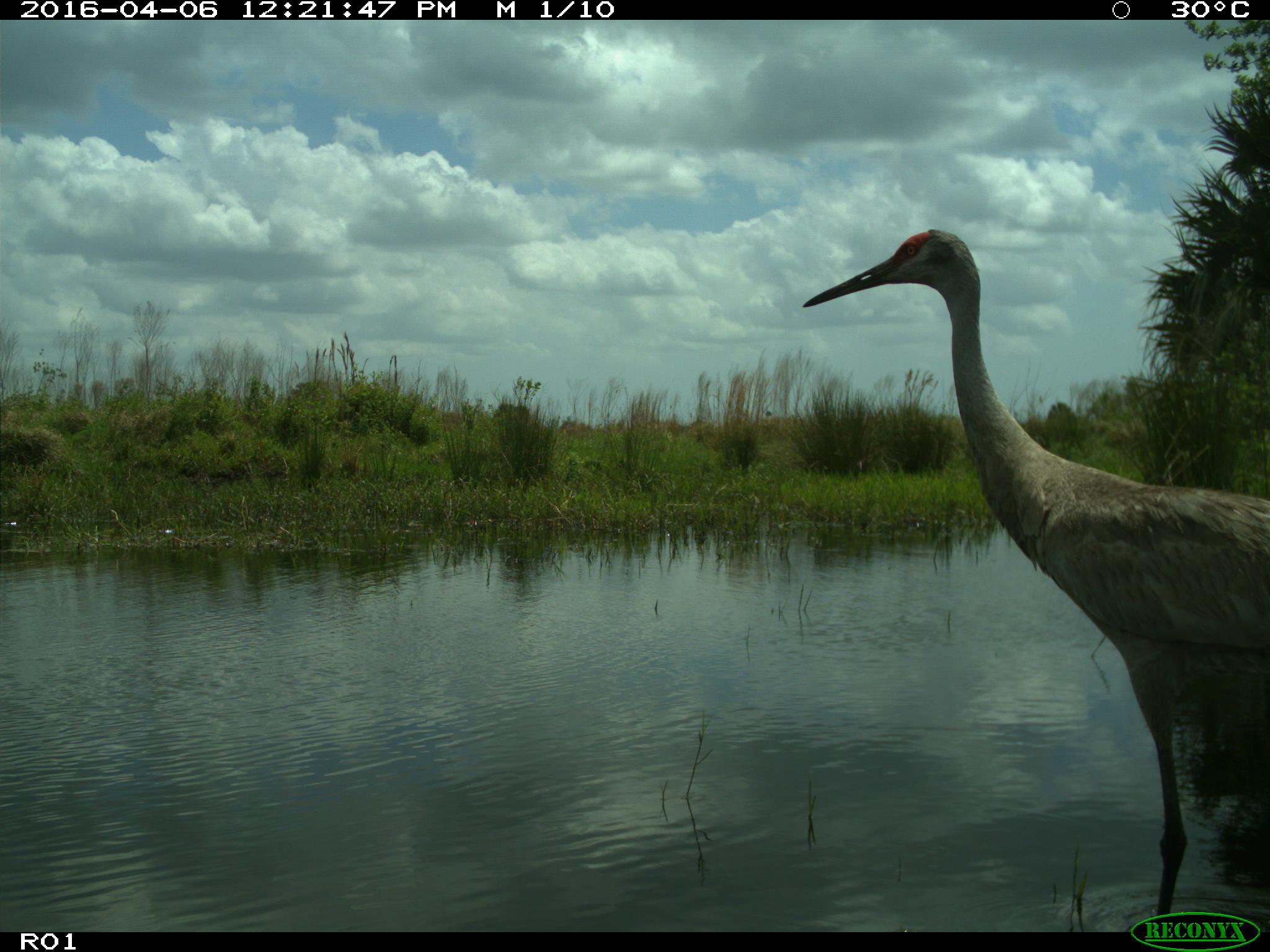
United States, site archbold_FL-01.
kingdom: Animalia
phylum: Chordata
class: Aves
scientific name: Aves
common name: birds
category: unidentified bird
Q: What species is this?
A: Unidentified bird (birds) (Aves).